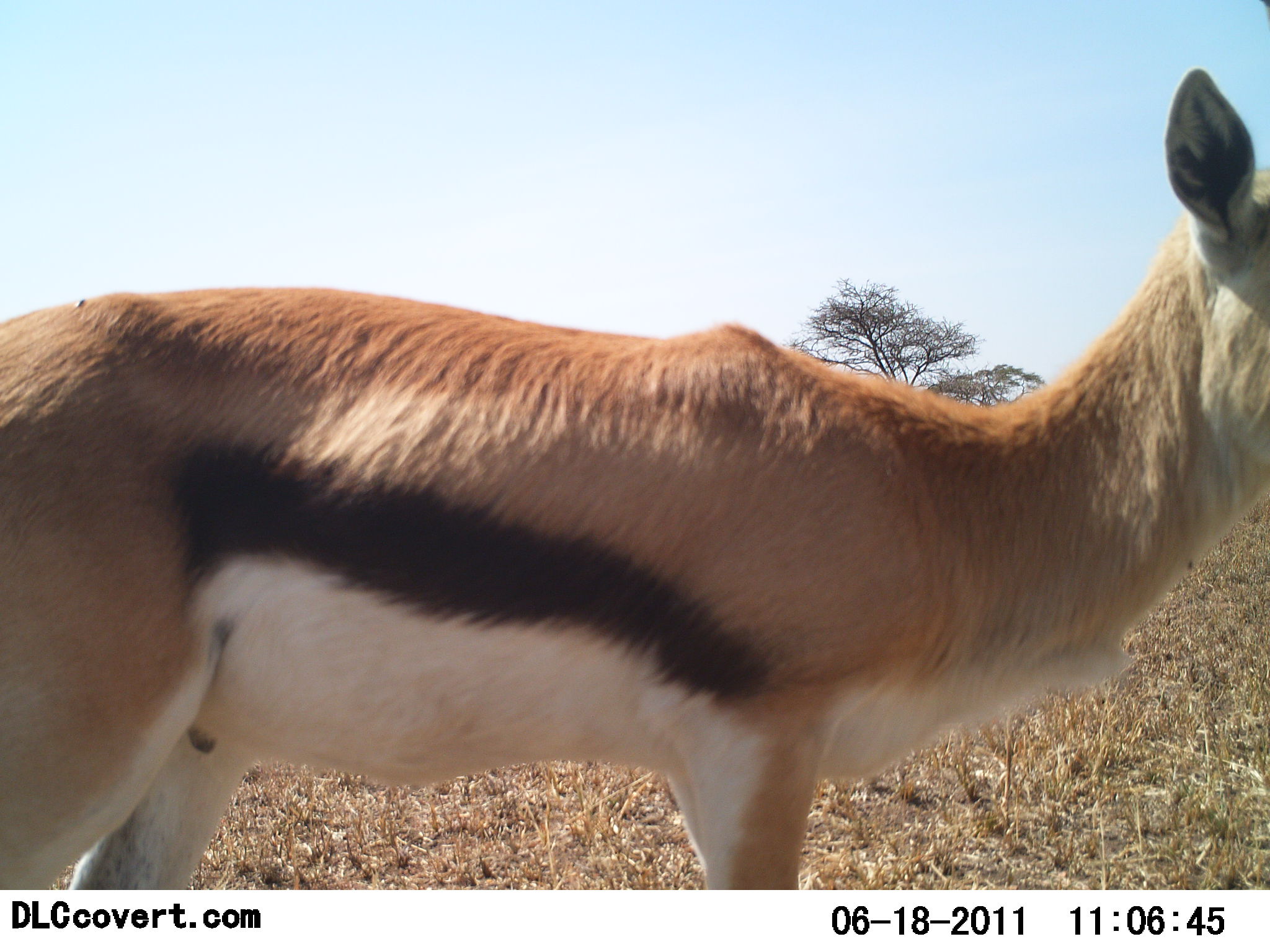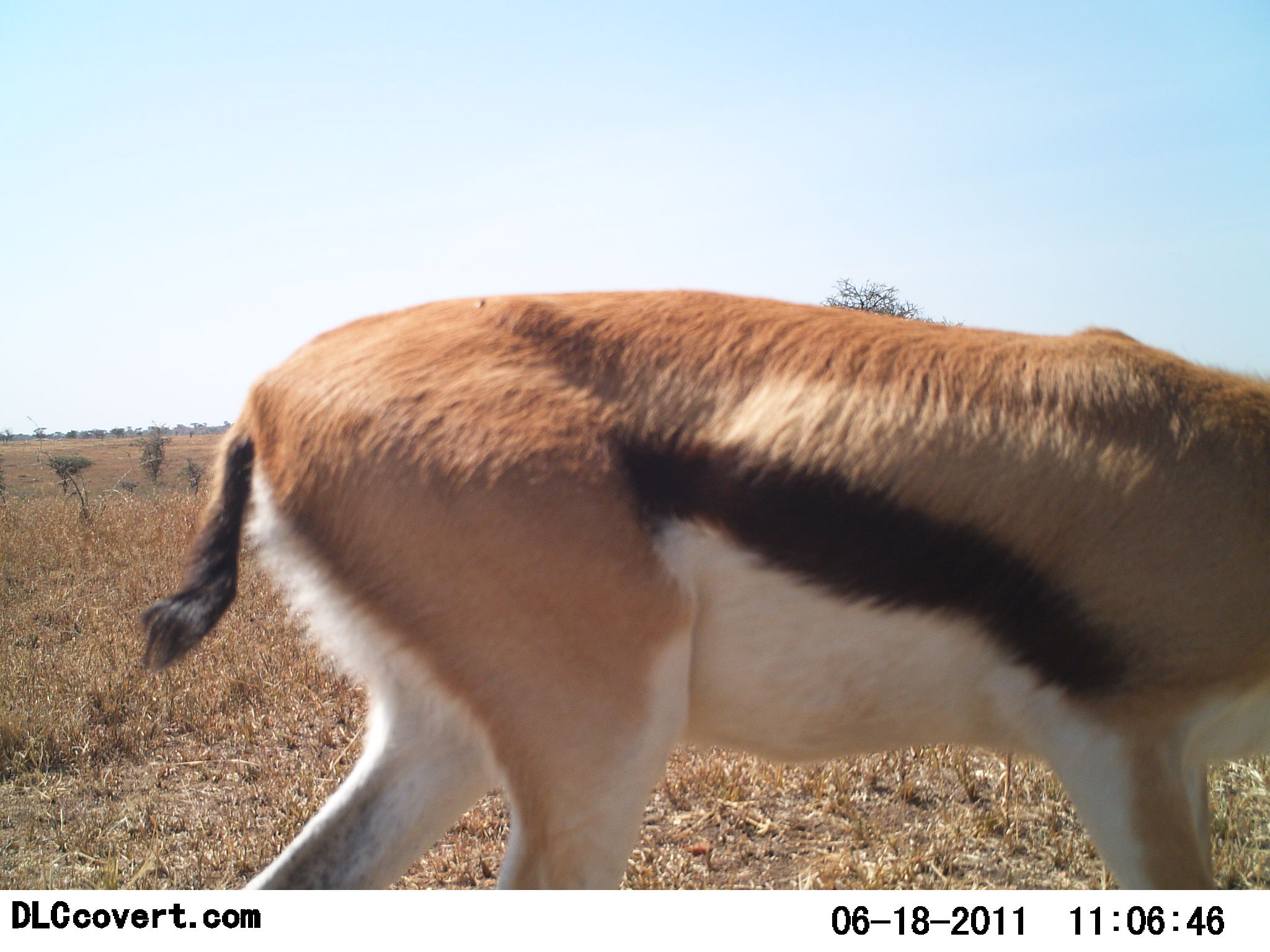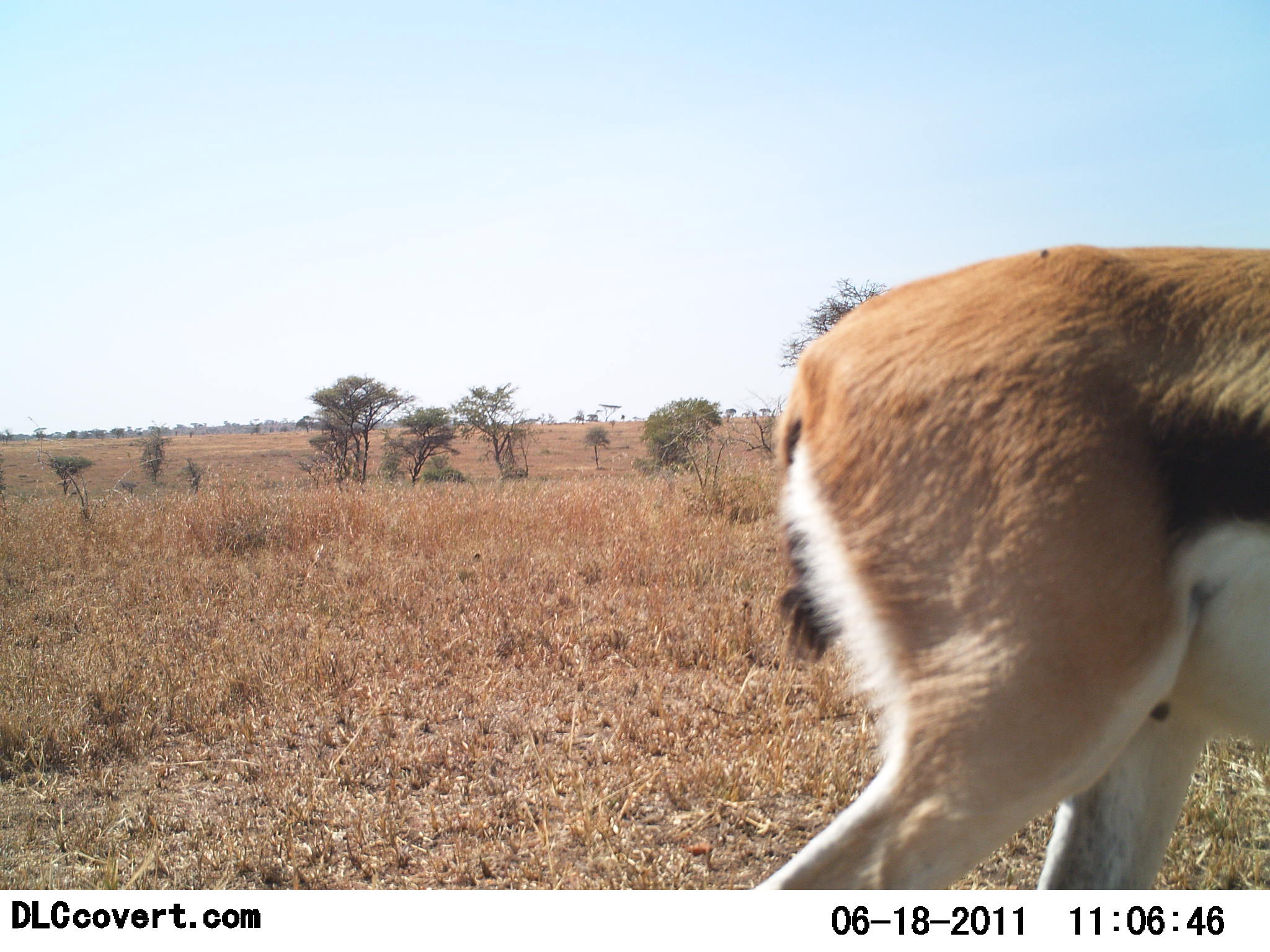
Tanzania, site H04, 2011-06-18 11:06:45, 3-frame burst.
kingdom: Animalia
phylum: Chordata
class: Mammalia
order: Artiodactyla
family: Bovidae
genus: Eudorcas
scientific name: Eudorcas thomsonii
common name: thomson's gazelle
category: gazellethomsons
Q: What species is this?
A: Gazellethomsons (thomson's gazelle) (Eudorcas thomsonii).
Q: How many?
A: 1.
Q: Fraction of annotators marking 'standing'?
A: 45%.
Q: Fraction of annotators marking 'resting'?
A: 0%.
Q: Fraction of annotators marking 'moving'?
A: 36%.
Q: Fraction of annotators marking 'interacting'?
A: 9%.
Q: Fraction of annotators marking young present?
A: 0%.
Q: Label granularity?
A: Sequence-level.